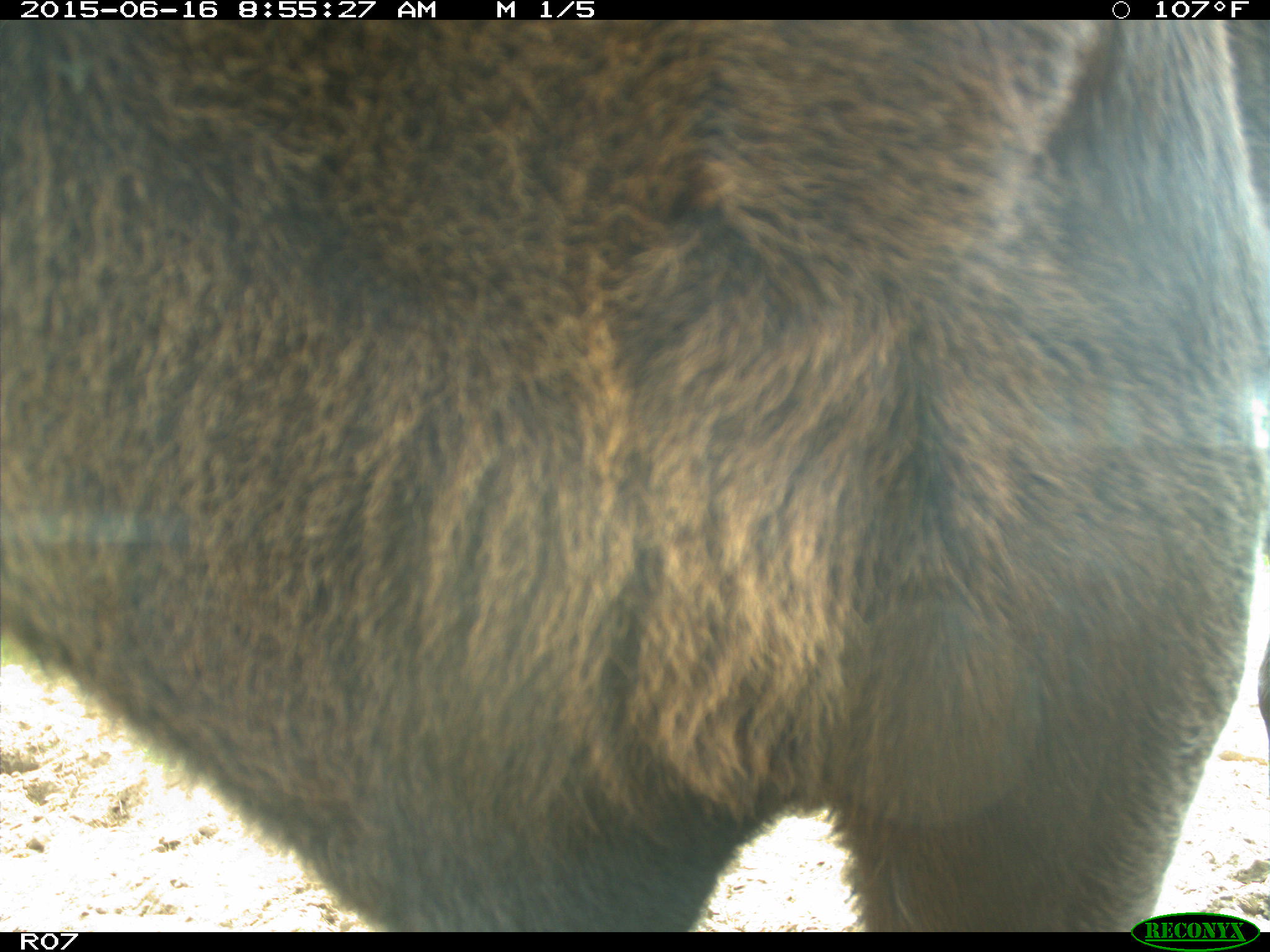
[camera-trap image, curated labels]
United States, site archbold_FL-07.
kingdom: Animalia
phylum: Chordata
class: Mammalia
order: Artiodactyla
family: Bovidae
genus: Bos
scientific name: Bos taurus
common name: domestic cow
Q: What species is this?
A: Bos taurus (domestic cow).